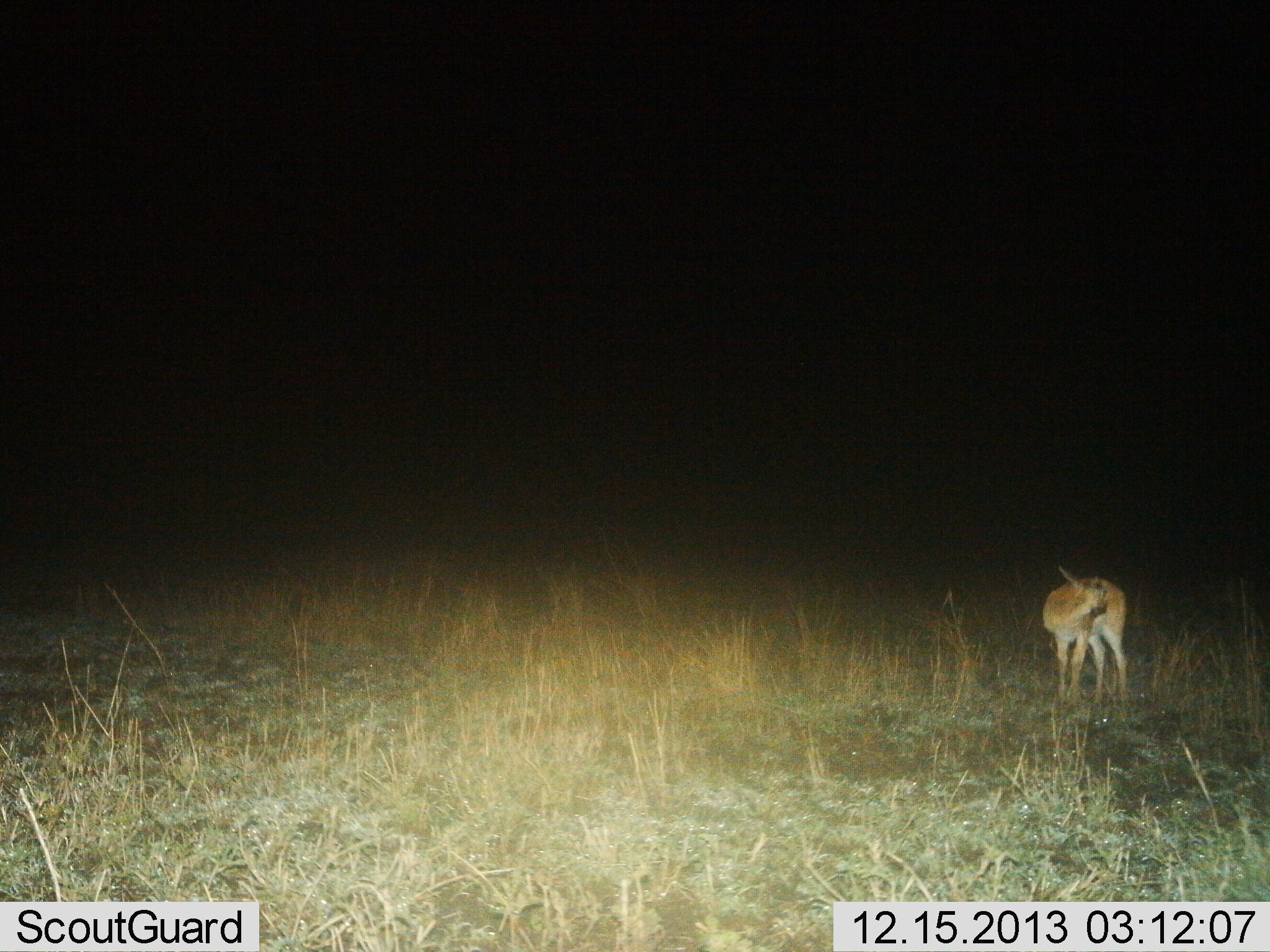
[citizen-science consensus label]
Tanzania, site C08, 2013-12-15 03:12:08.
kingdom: Animalia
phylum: Chordata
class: Mammalia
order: Artiodactyla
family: Bovidae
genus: Nanger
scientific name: Nanger granti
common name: grant's gazelle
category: gazellegrants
Gazellegrants (grant's gazelle) (Nanger granti), count 1. Behavior (volunteer vote fractions): standing 90%, resting 0%, moving 0%, interacting 10%. Young present (vote fraction): 0%. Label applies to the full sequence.